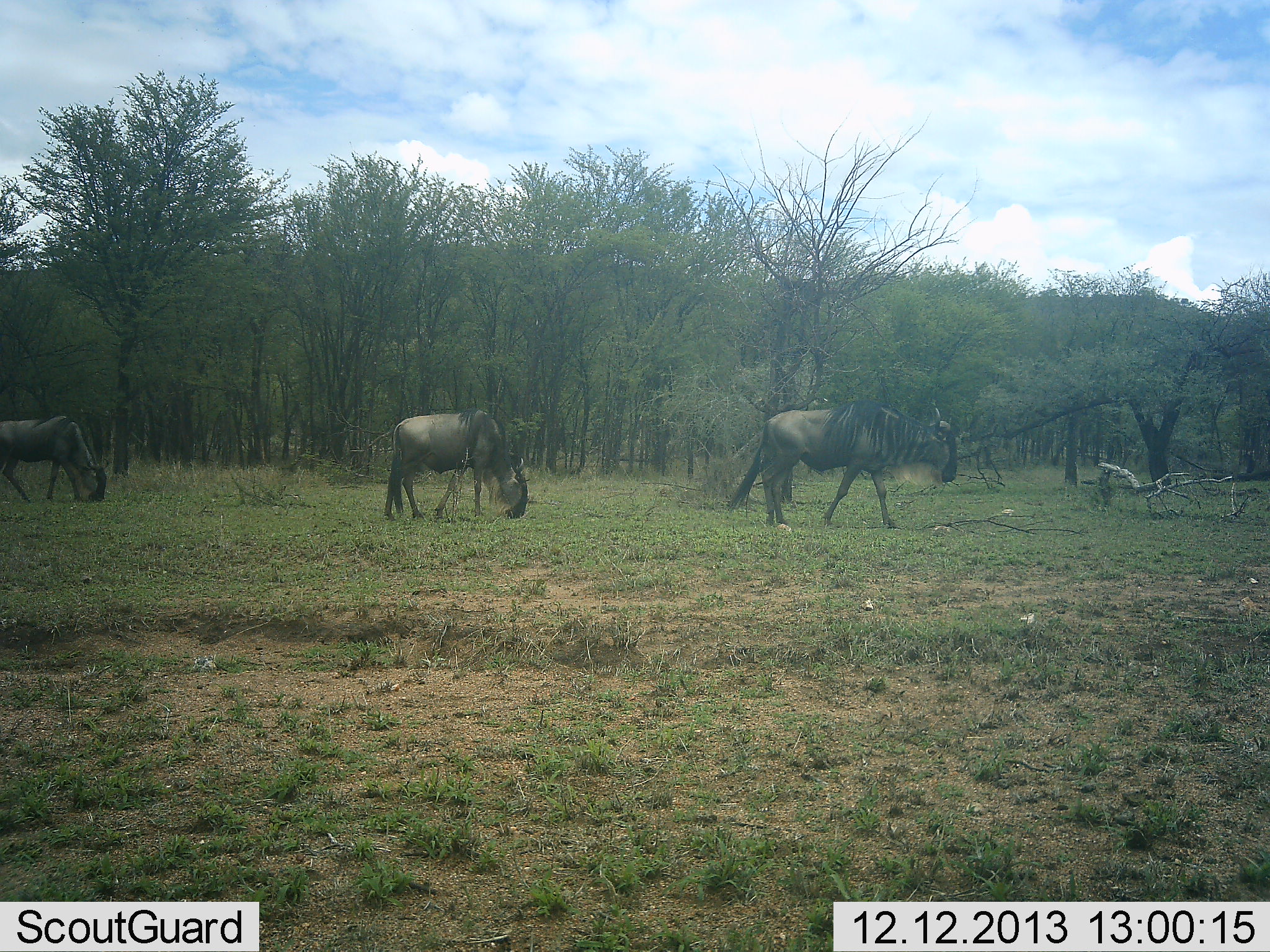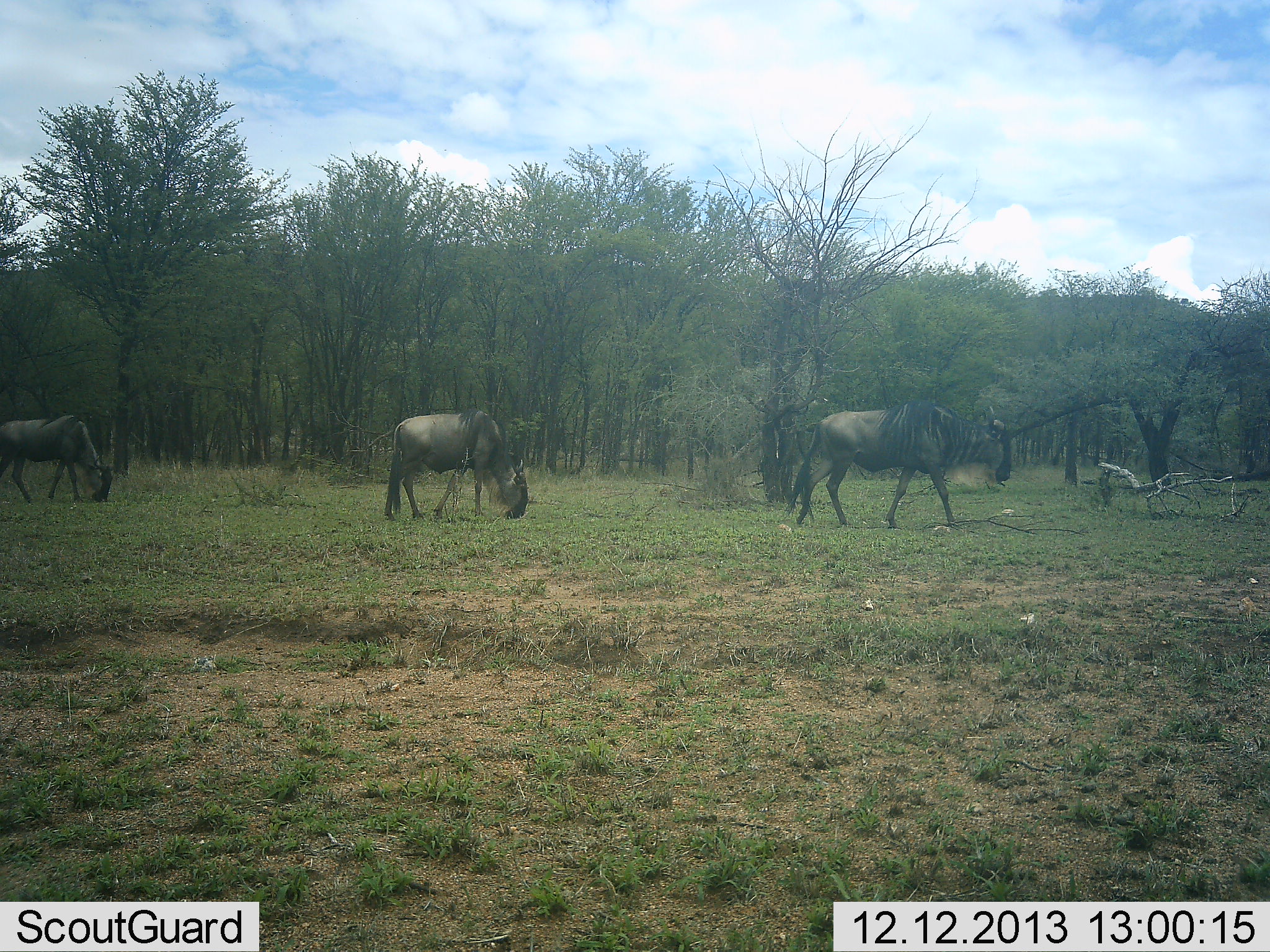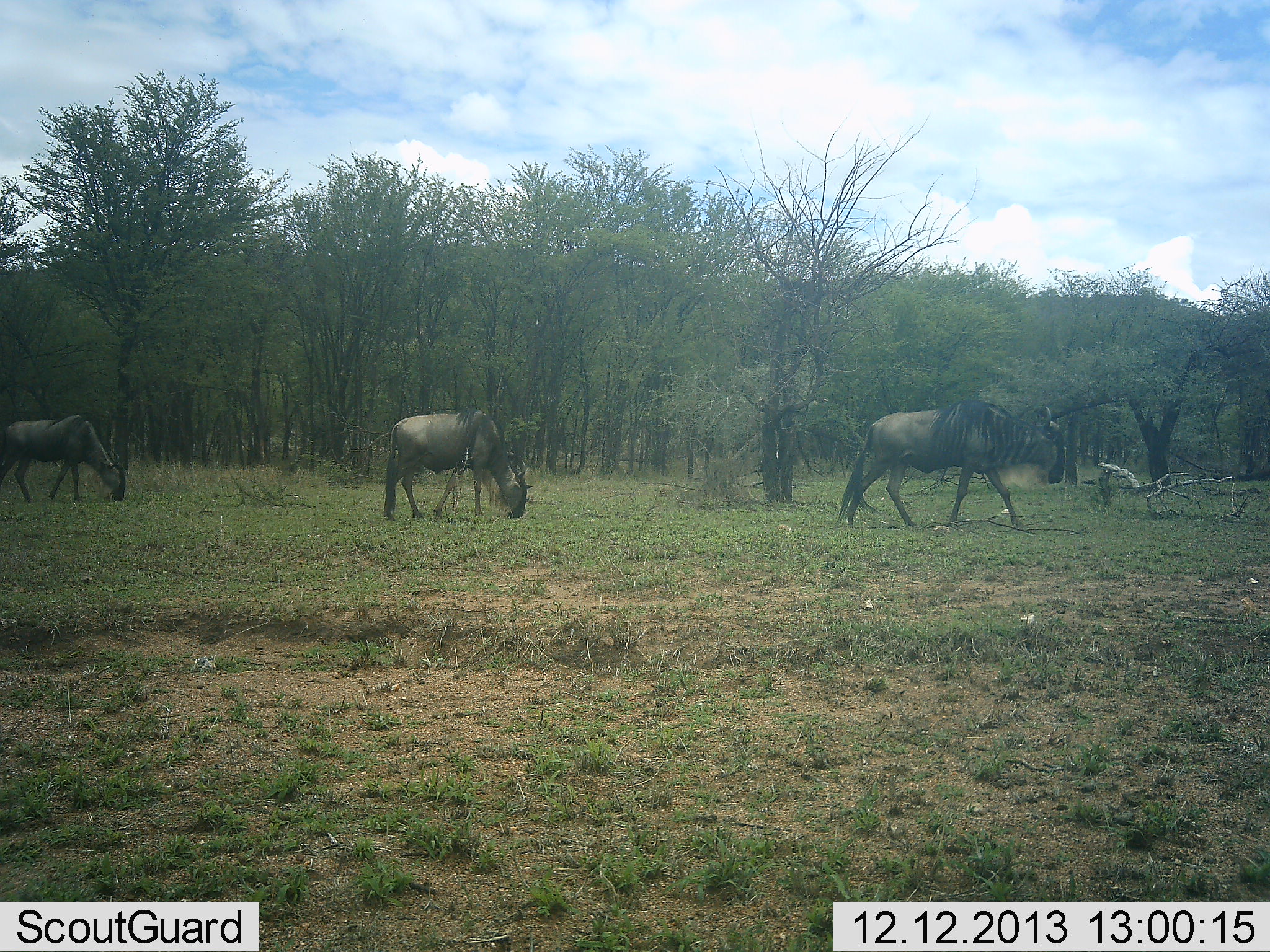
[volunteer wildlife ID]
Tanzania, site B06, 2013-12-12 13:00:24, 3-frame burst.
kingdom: Animalia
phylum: Chordata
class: Mammalia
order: Artiodactyla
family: Bovidae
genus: Connochaetes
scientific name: Connochaetes taurinus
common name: blue wildebeest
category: wildebeest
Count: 3.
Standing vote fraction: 30%.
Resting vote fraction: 0%.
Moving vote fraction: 90%.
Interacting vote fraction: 0%.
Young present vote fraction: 0%.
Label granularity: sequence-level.